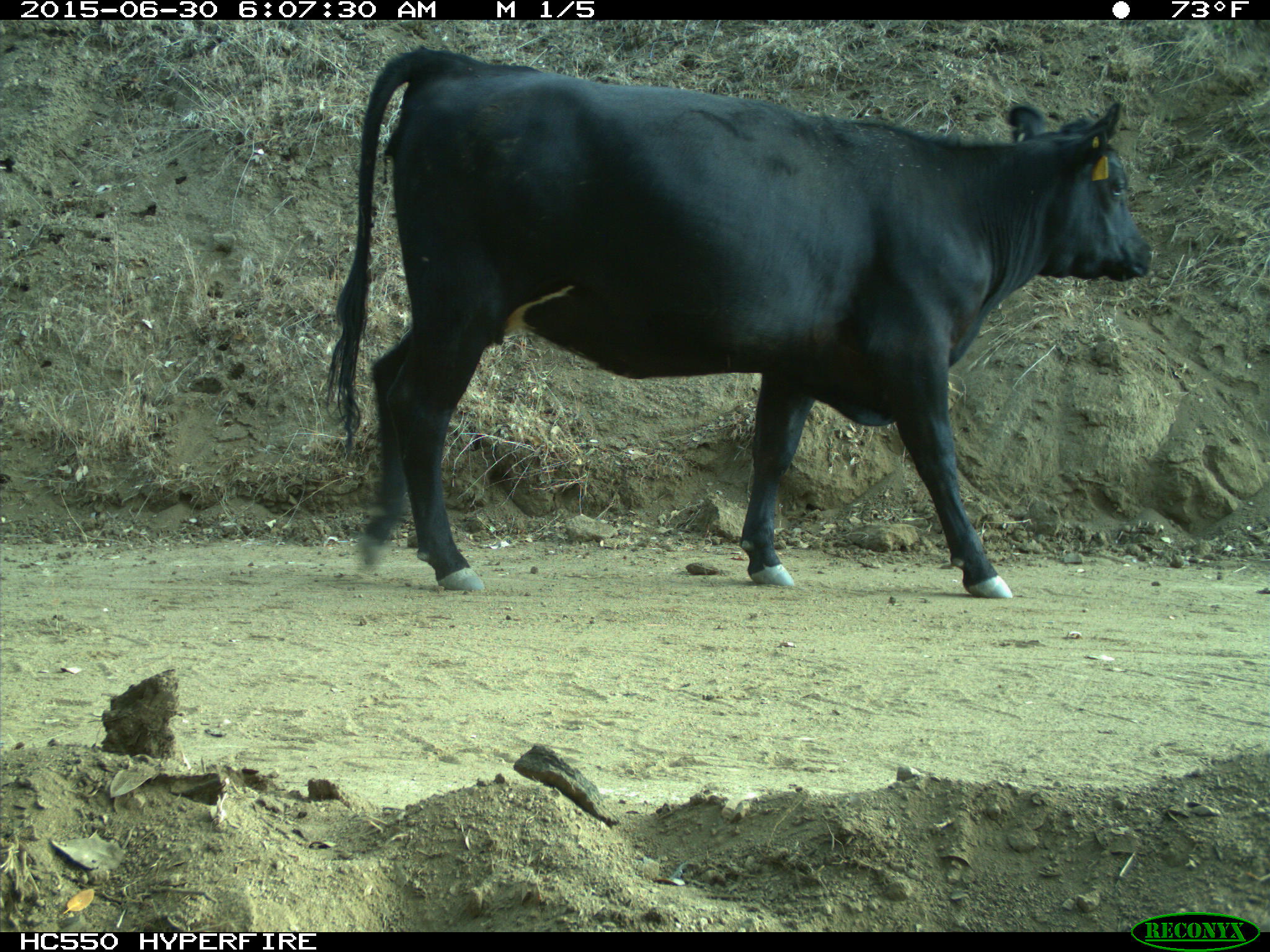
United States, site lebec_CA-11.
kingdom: Animalia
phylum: Chordata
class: Mammalia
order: Artiodactyla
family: Bovidae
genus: Bos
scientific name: Bos taurus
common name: domestic cow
Bos taurus (domestic cow).